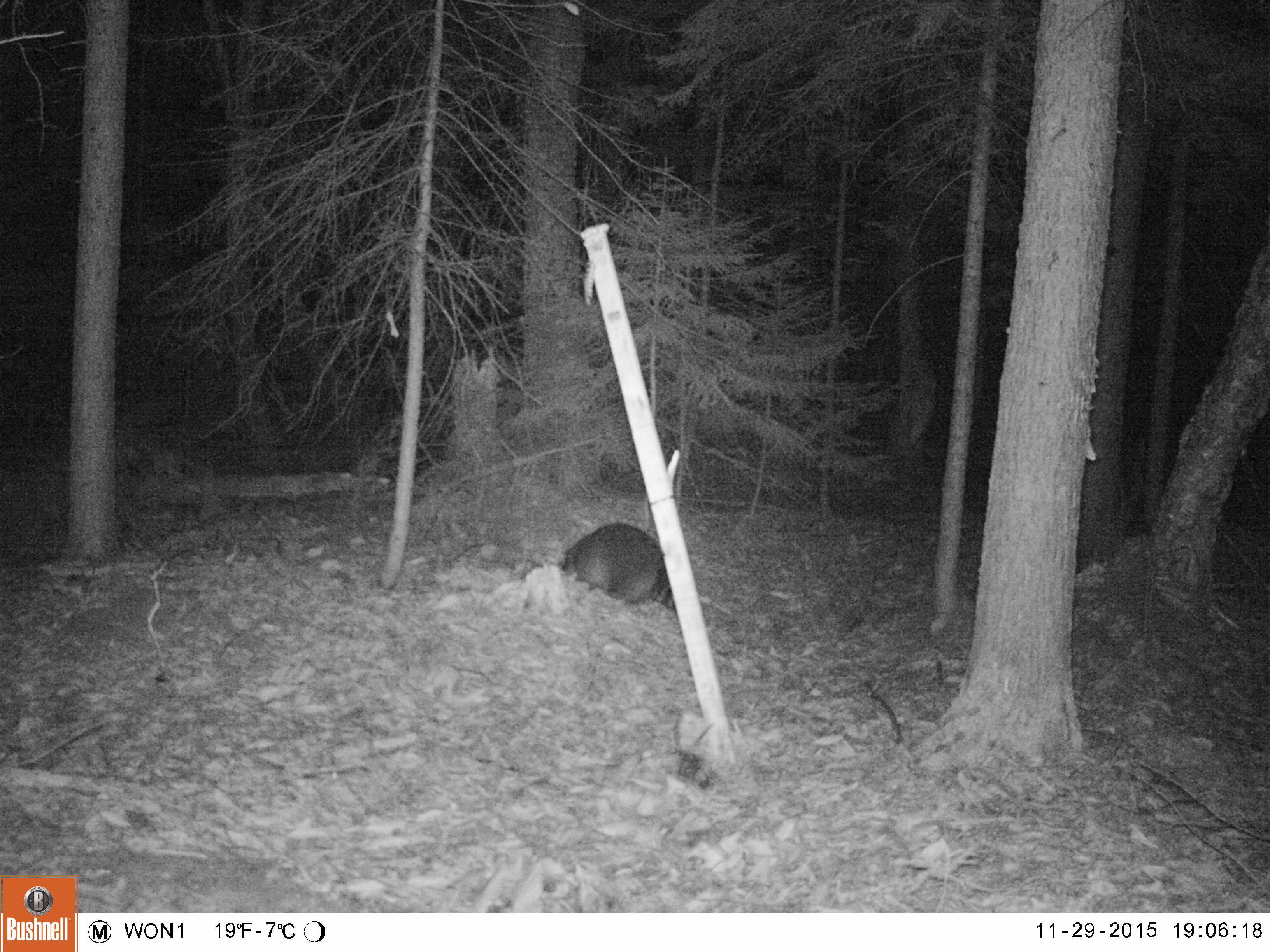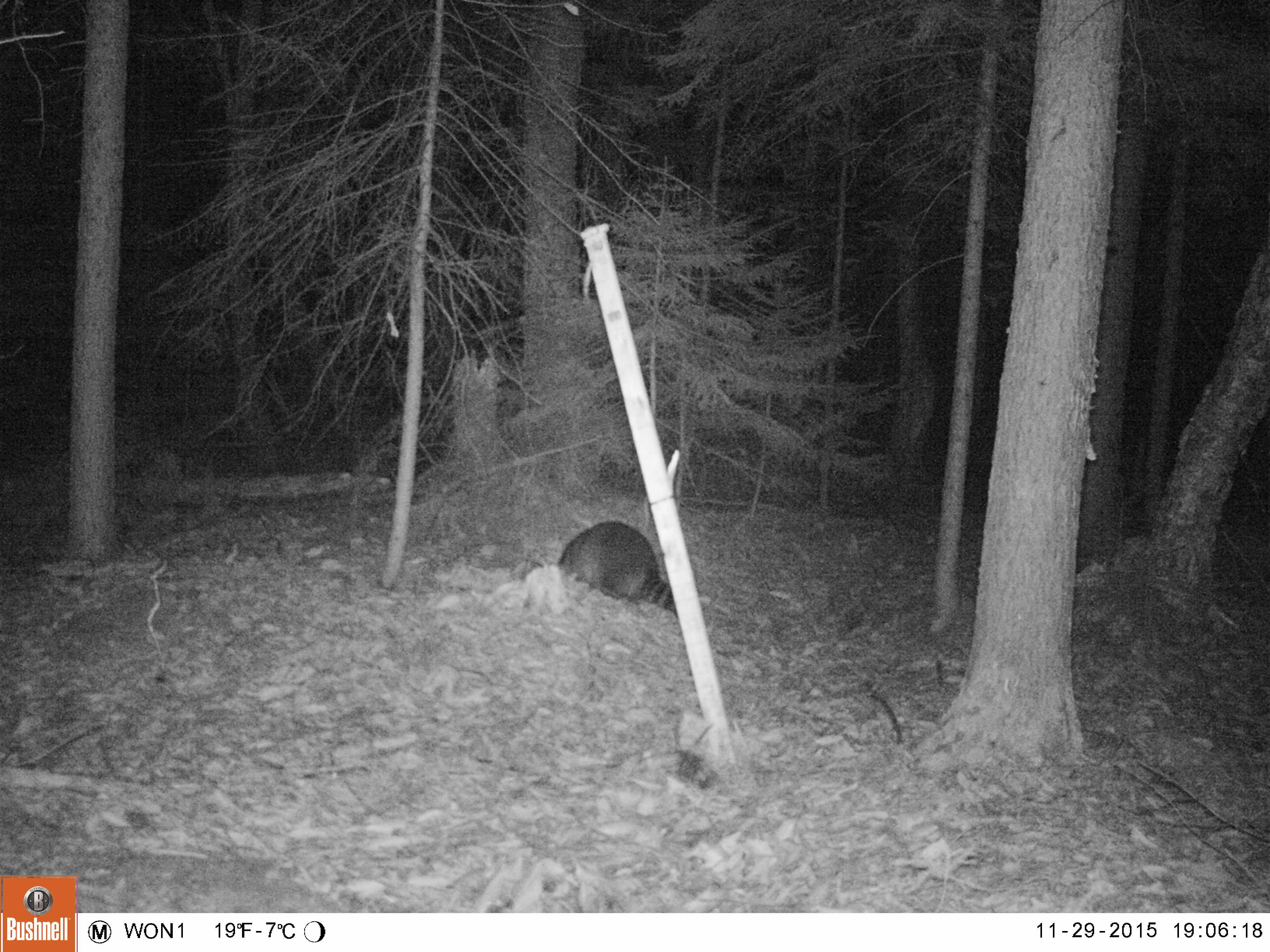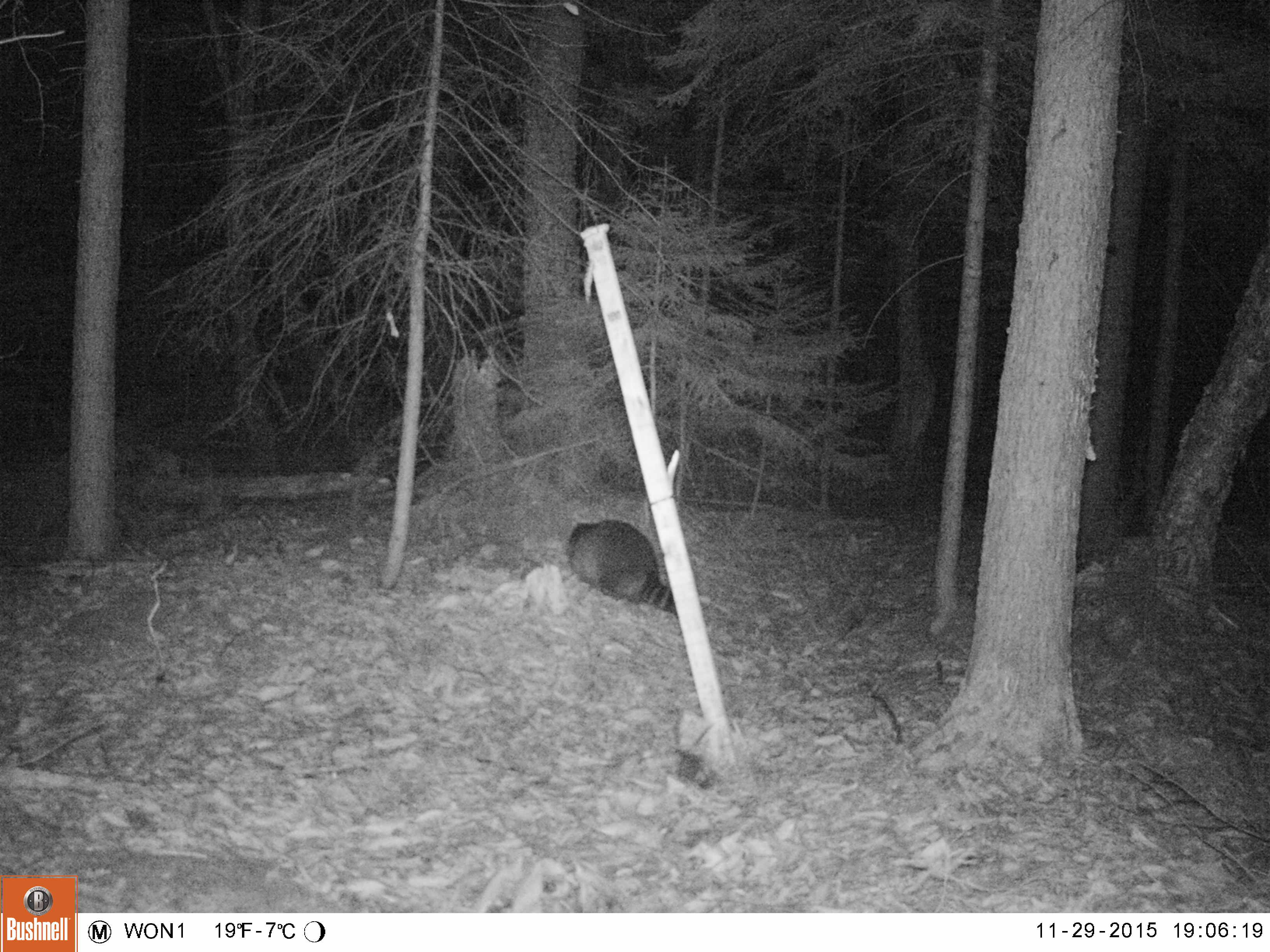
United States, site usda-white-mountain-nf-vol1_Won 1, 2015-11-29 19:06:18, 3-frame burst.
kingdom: Animalia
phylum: Chordata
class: Mammalia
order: Carnivora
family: Procyonidae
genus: Procyon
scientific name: Procyon lotor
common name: raccoon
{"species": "raccoon (Procyon lotor)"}